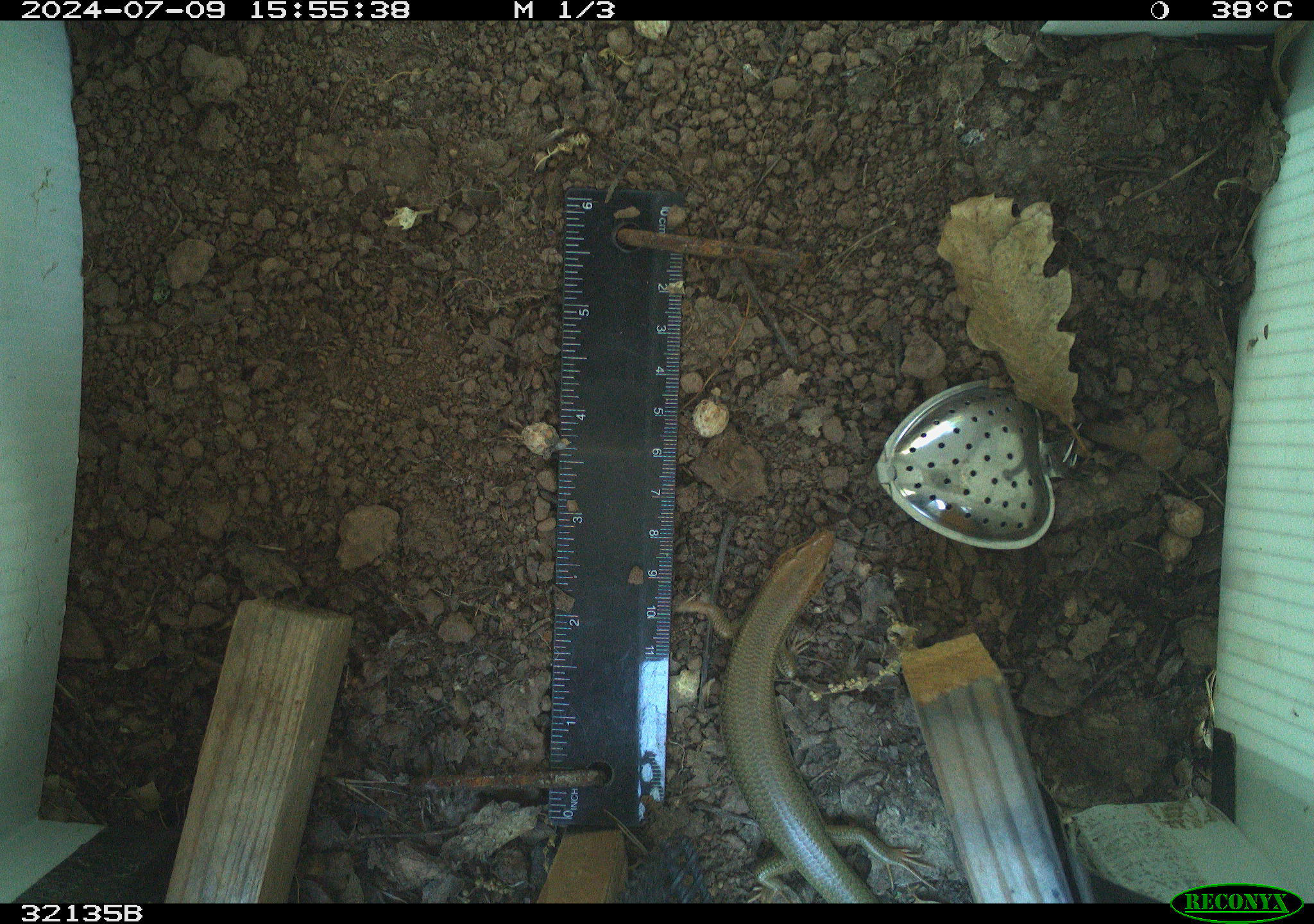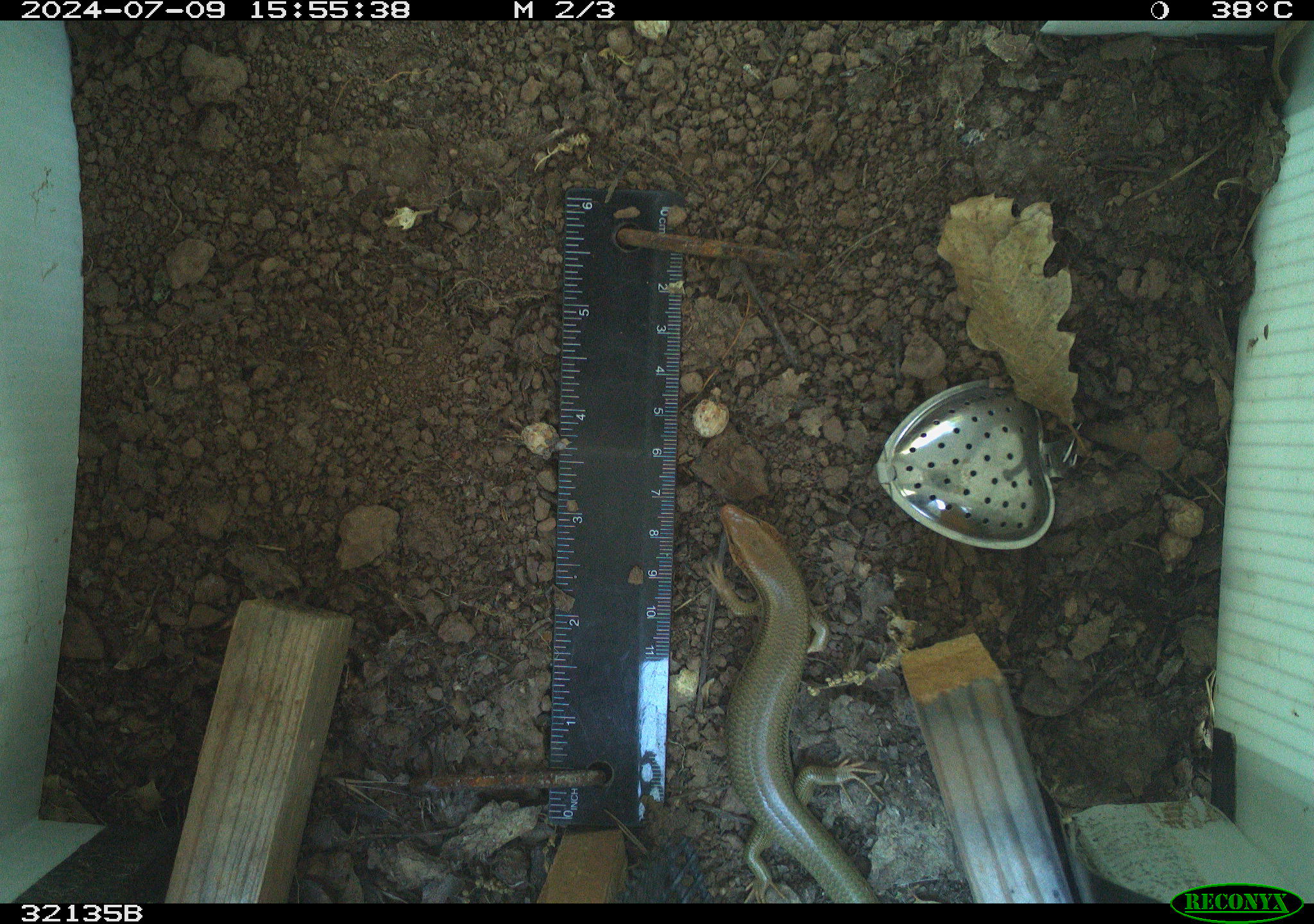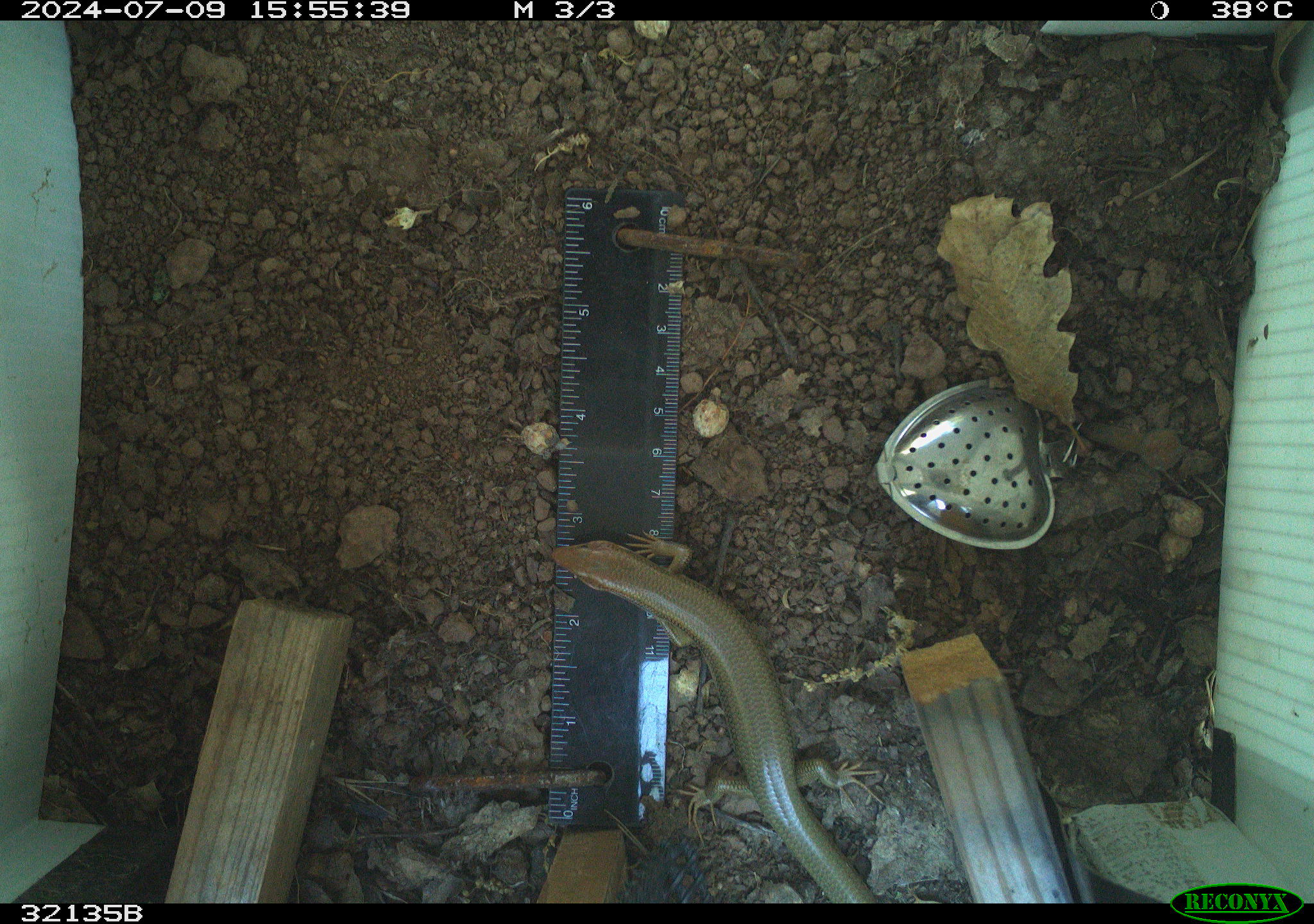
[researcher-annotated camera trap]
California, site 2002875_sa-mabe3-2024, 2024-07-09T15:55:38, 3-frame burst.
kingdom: Animalia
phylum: Chordata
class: Reptilia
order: Squamata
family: Scincidae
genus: Plestiodon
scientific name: Plestiodon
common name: blue-tailed skinks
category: plestiodon species